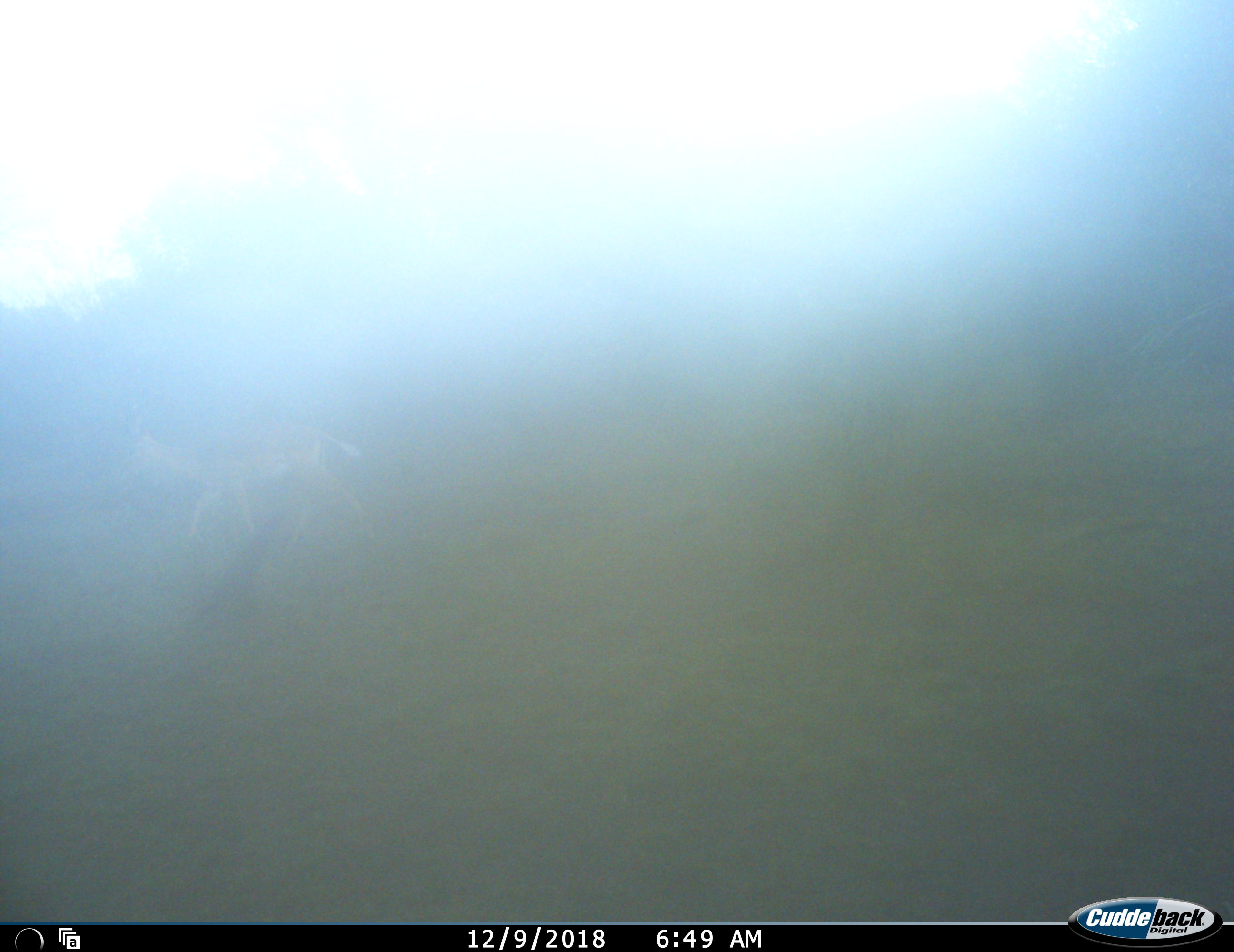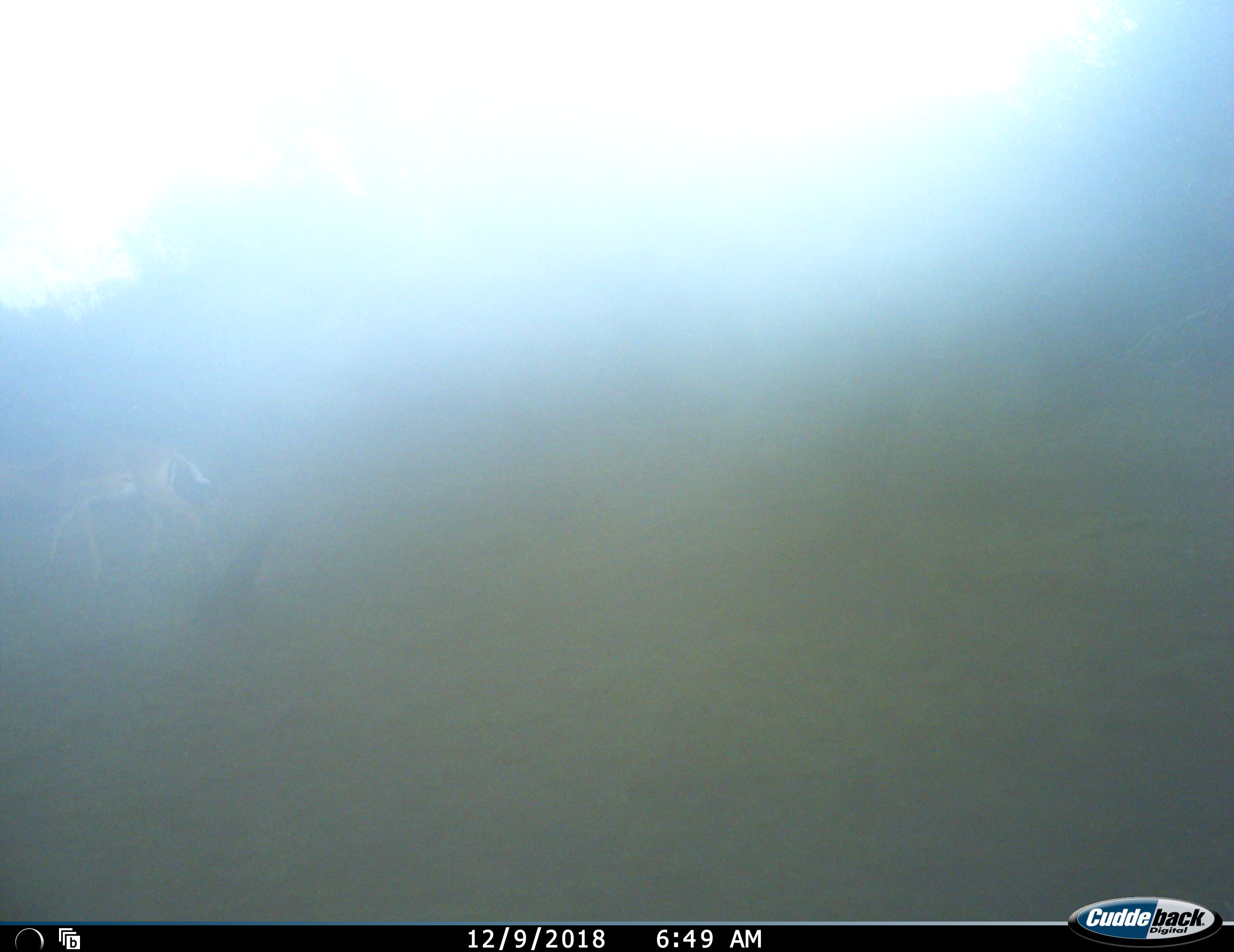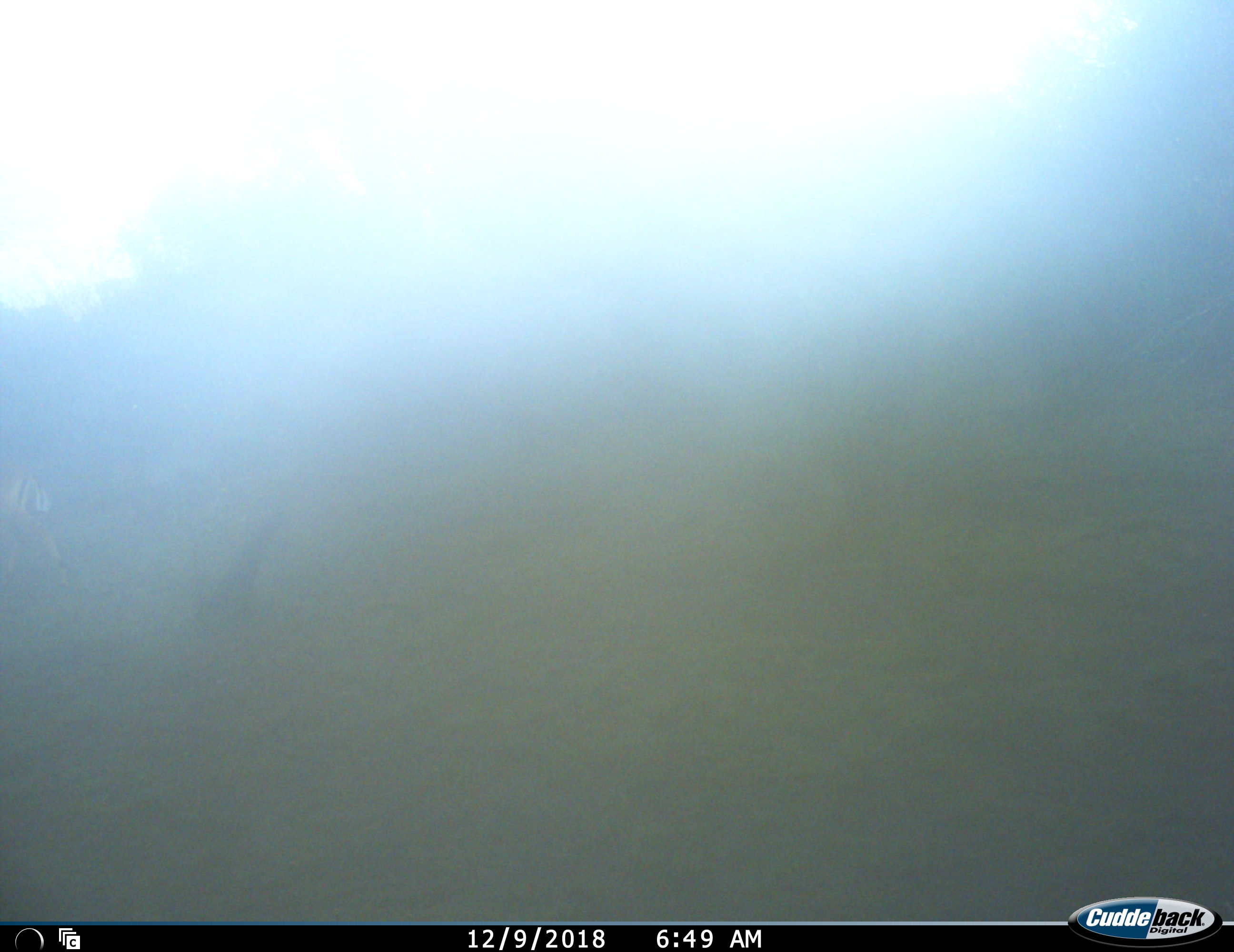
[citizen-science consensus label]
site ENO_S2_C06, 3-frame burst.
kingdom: Animalia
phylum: Chordata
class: Mammalia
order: Artiodactyla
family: Bovidae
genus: Aepyceros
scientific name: Aepyceros melampus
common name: impala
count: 1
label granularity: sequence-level